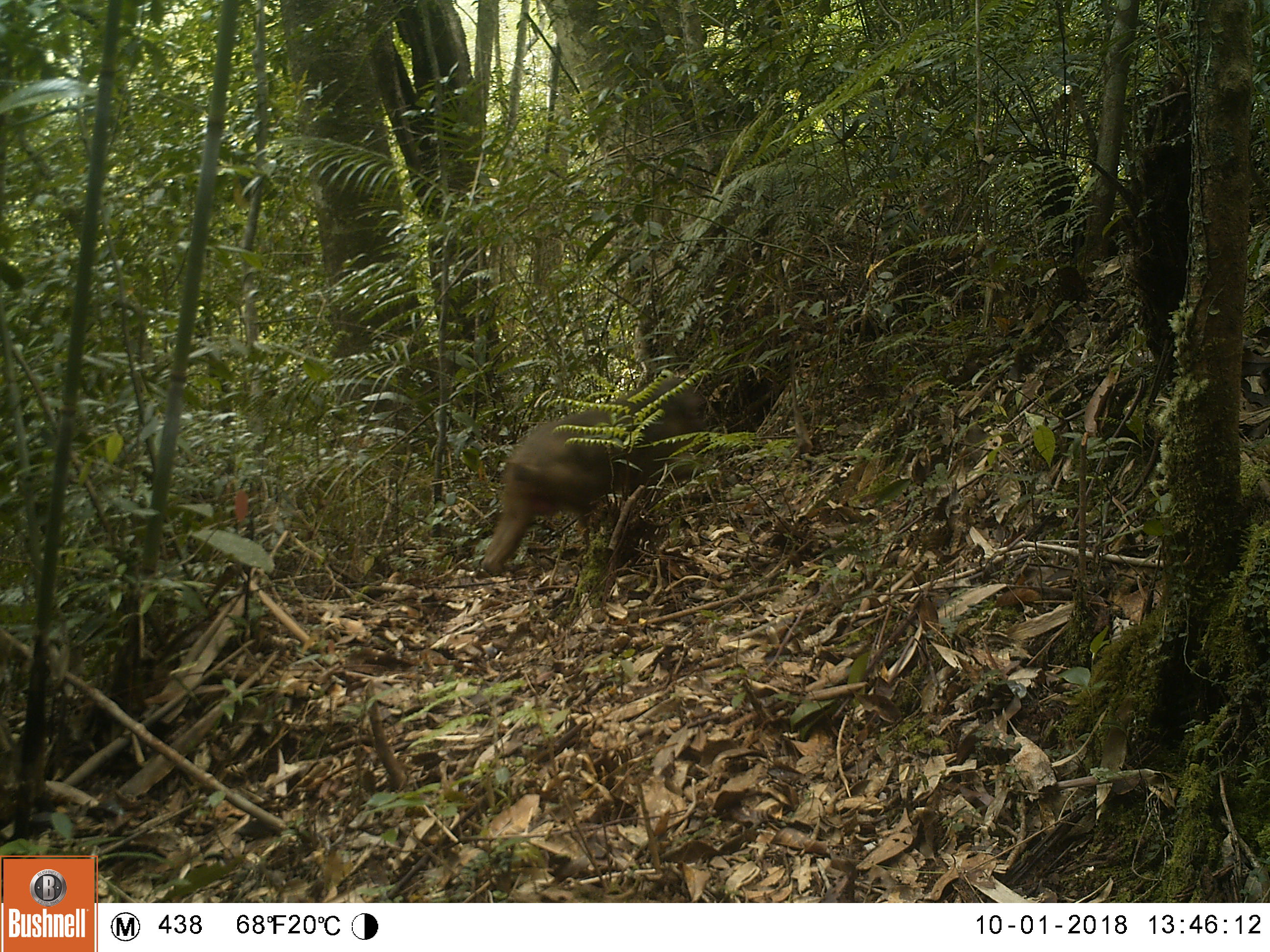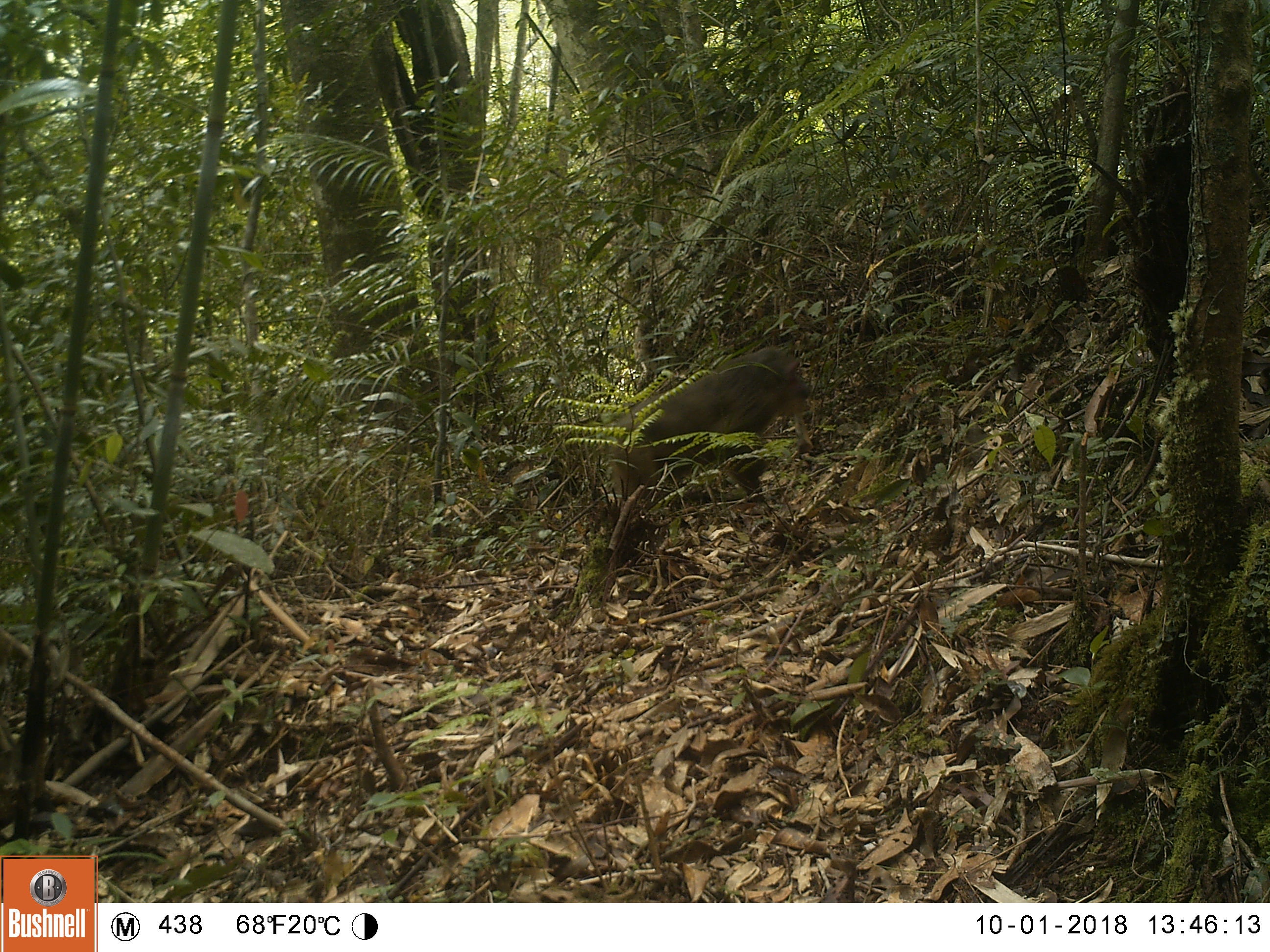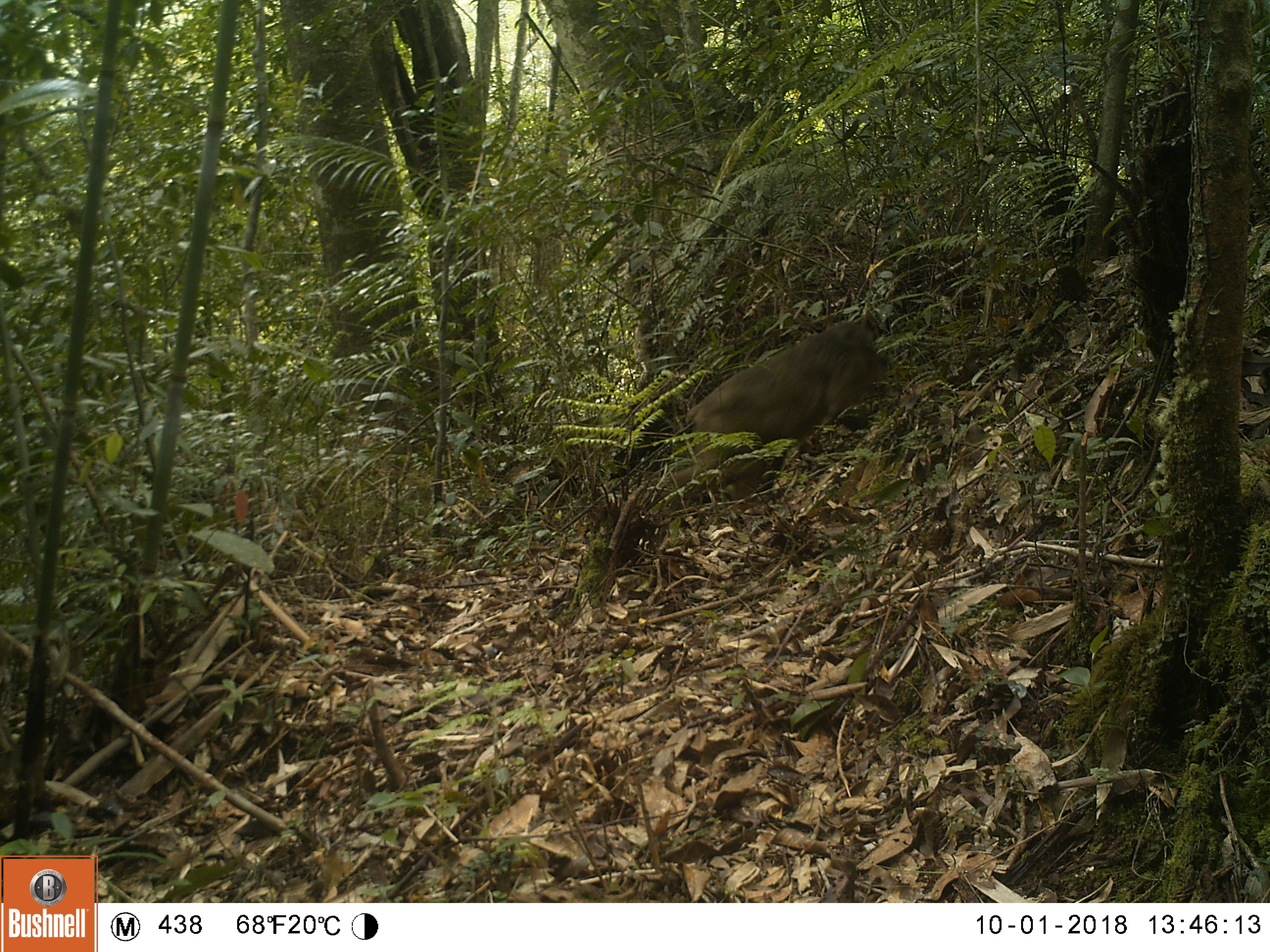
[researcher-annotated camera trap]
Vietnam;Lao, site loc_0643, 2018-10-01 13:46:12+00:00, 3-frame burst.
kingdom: Animalia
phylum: Chordata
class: Mammalia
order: Primates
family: Cercopithecidae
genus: Macaca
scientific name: Macaca arctoides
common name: stump-tailed macaque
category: stump tailed macaque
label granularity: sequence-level